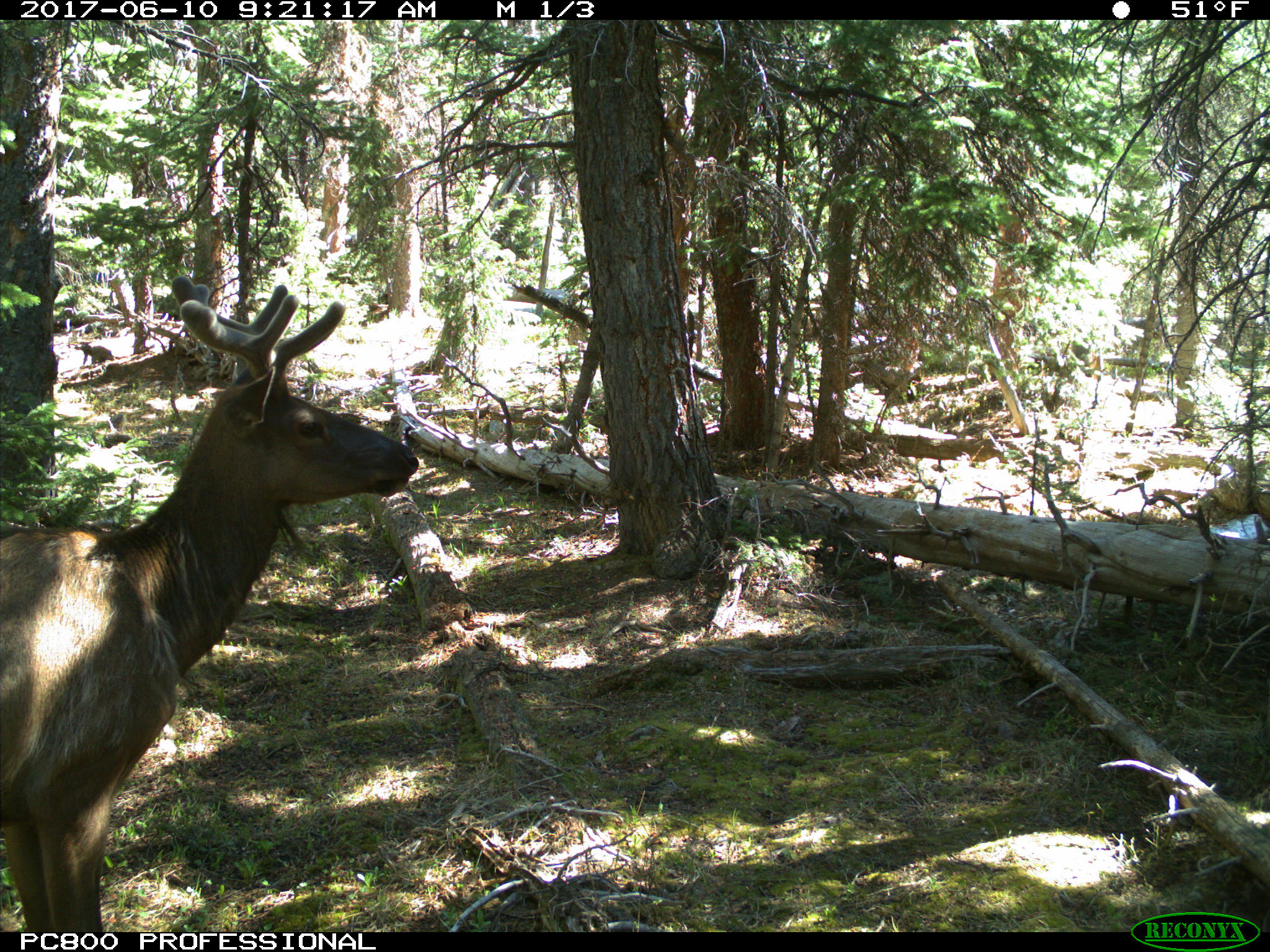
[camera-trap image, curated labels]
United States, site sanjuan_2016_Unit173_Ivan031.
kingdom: Animalia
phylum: Chordata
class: Mammalia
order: Artiodactyla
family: Cervidae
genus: Cervus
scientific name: Cervus elaphus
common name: red deer